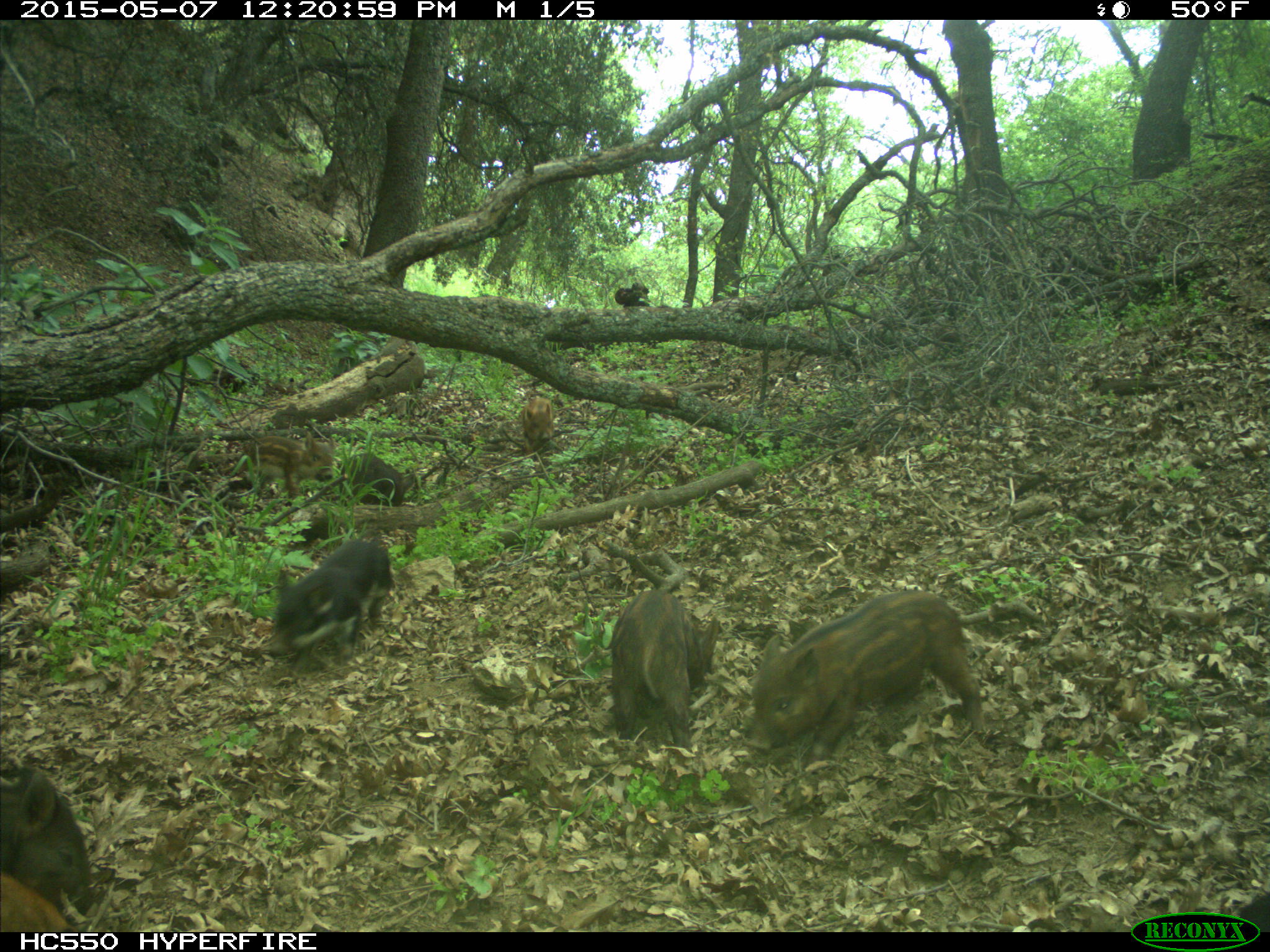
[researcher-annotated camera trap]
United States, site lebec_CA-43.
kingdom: Animalia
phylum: Chordata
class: Mammalia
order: Artiodactyla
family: Suidae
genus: Sus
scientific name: Sus scrofa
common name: wild boar